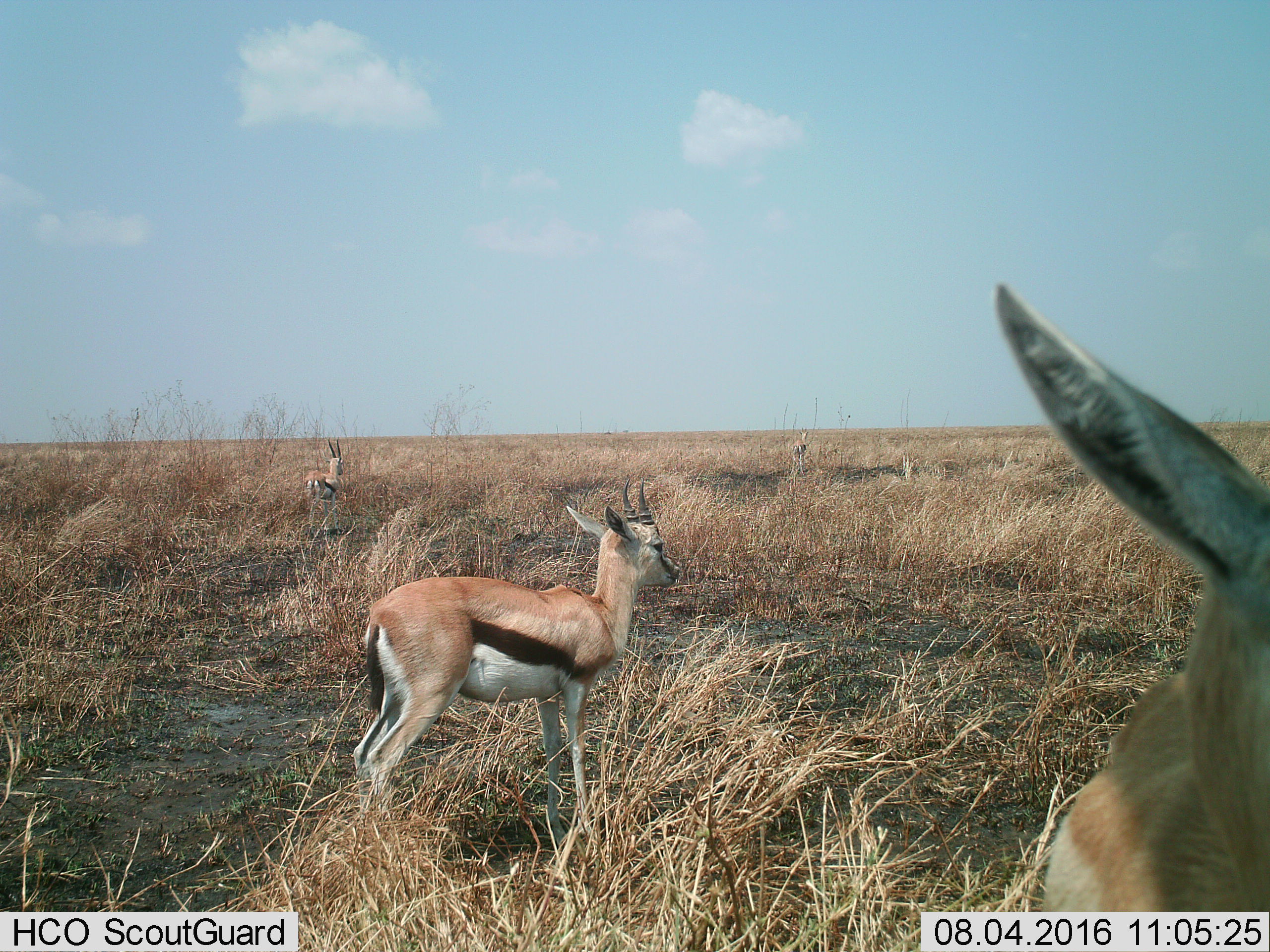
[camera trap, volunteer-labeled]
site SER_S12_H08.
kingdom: Animalia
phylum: Chordata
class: Mammalia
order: Artiodactyla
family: Bovidae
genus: Eudorcas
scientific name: Eudorcas thomsonii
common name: thomson's gazelle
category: gazellethomsons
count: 3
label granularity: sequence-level